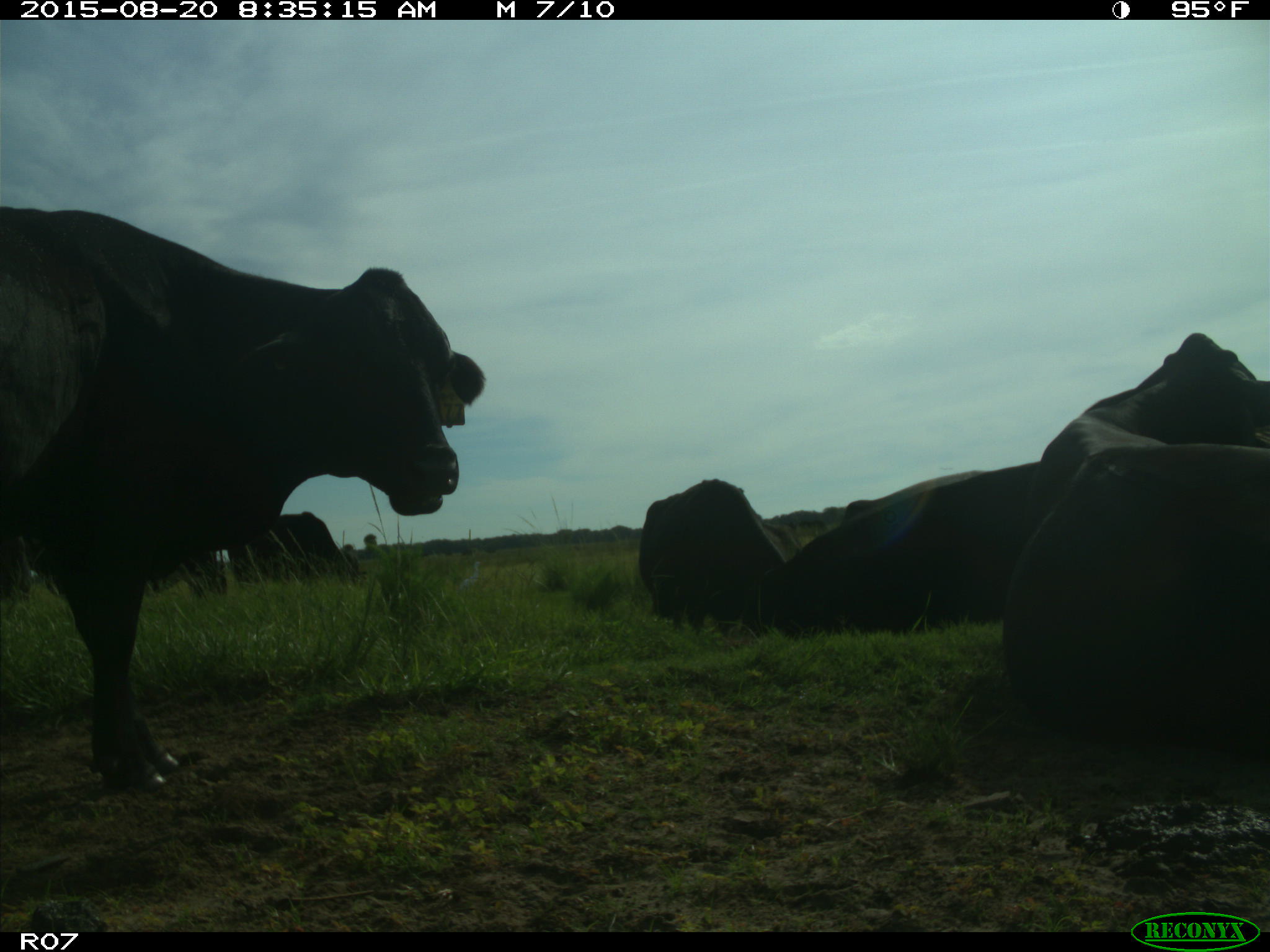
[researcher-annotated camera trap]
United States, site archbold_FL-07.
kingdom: Animalia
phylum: Chordata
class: Mammalia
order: Artiodactyla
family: Bovidae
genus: Bos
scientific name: Bos taurus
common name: domestic cow